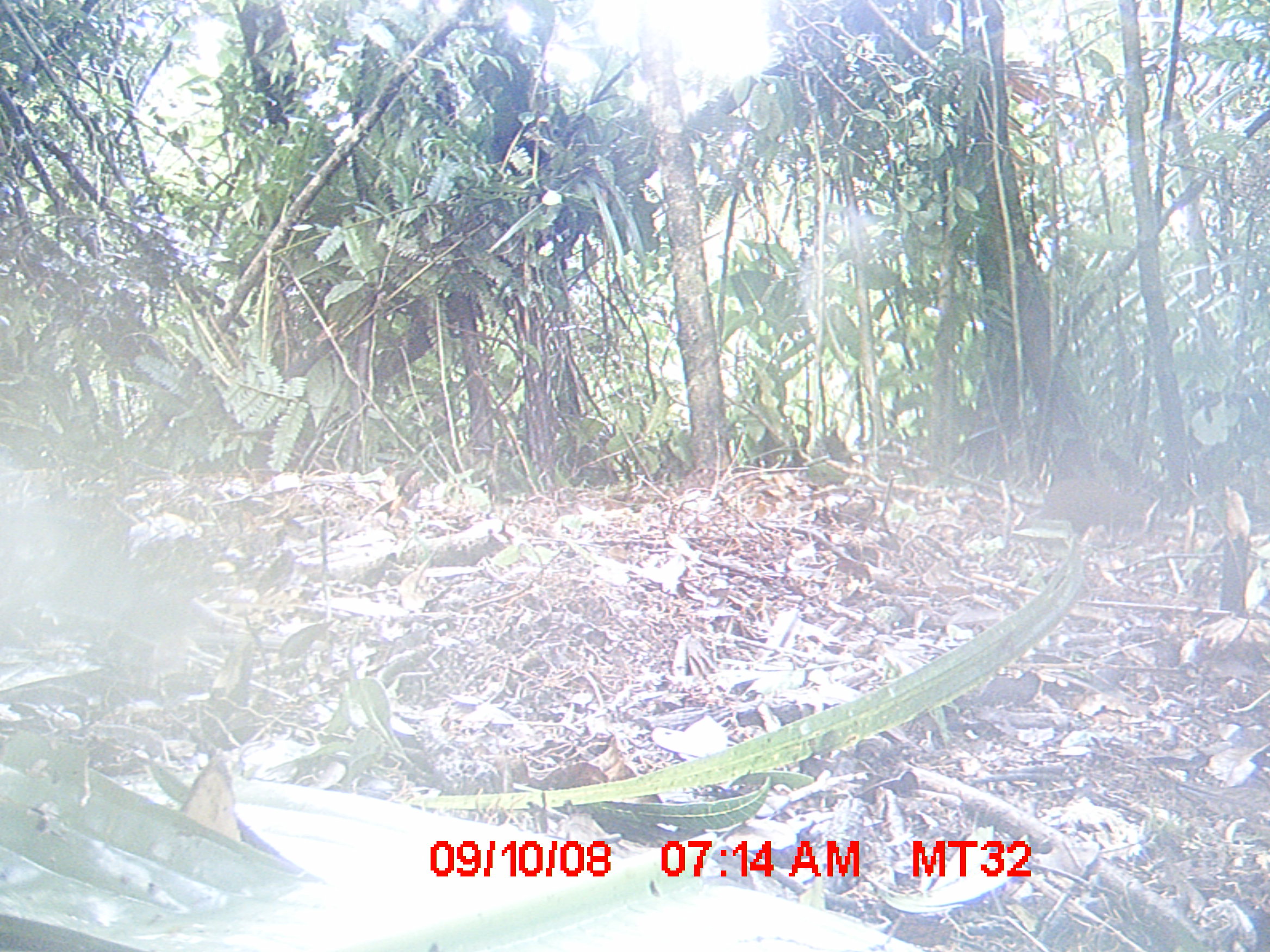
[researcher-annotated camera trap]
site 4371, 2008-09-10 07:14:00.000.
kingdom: Animalia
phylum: Chordata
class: Mammalia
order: Rodentia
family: Nesomyidae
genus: Nesomys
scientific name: Nesomys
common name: nesomys rodents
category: nesomys sp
Nesomys sp (nesomys rodents) (Nesomys), count 1.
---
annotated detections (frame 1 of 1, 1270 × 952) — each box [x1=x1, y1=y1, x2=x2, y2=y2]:
nesomys sp: [x1=1045, y1=475, x2=1147, y2=532]